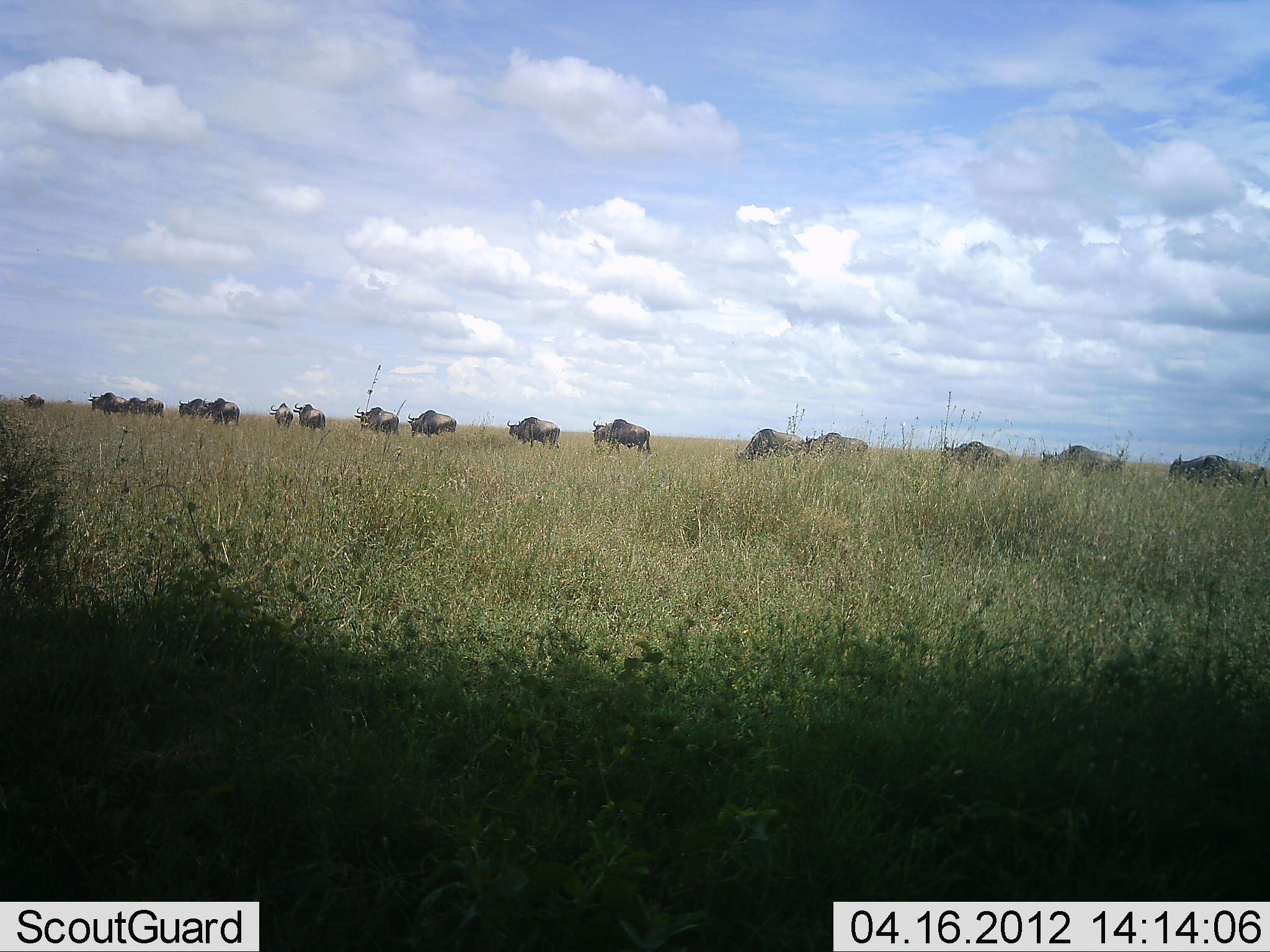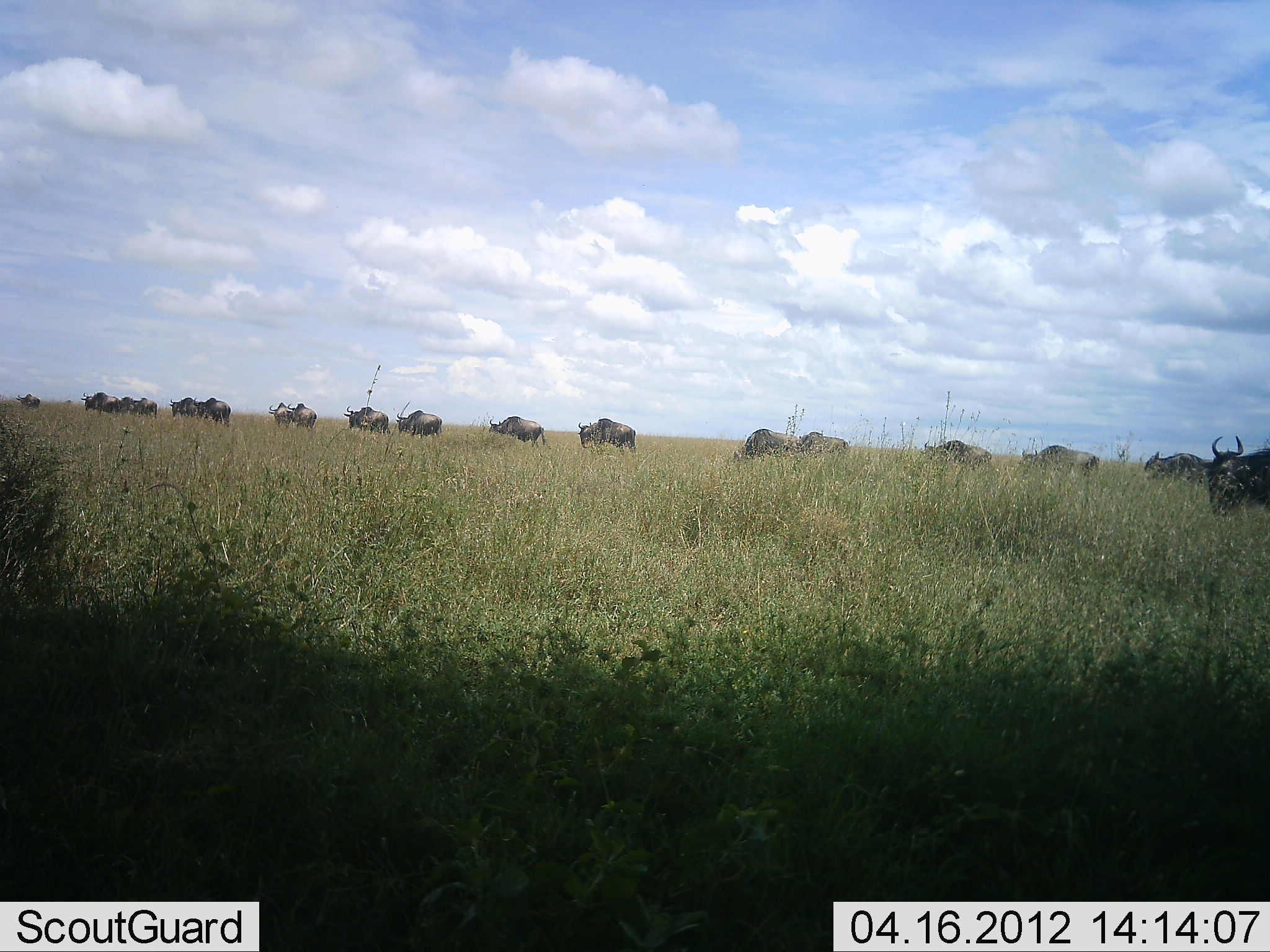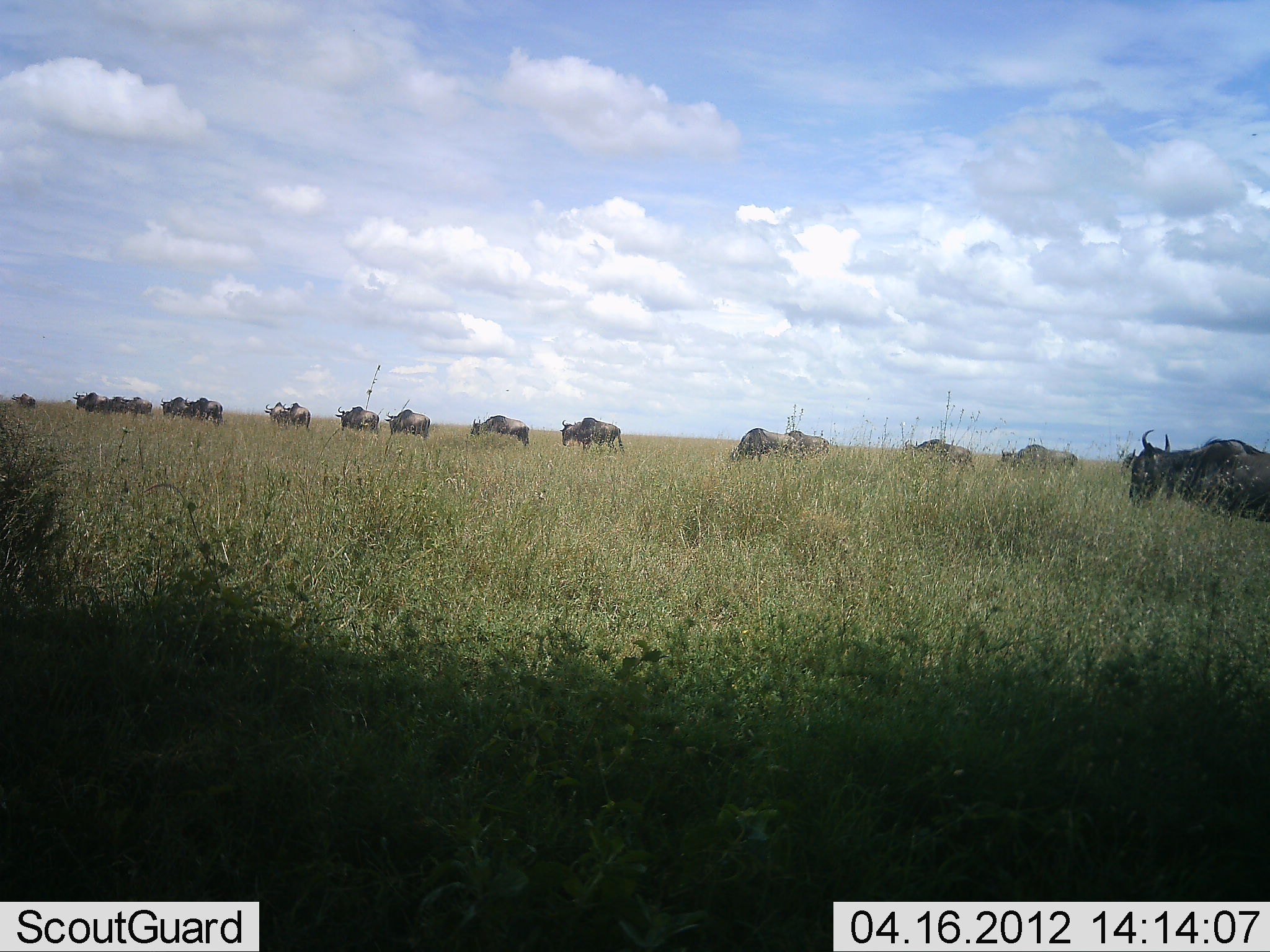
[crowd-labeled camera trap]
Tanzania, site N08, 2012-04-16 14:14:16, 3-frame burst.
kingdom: Animalia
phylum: Chordata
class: Mammalia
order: Artiodactyla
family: Bovidae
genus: Connochaetes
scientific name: Connochaetes taurinus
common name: blue wildebeest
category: wildebeest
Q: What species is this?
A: Wildebeest (blue wildebeest) (Connochaetes taurinus).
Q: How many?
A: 11-50.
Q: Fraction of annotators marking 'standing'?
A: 0%.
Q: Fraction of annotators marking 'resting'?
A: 0%.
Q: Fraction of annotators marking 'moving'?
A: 100%.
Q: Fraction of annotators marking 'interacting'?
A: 0%.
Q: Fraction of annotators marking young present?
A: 0%.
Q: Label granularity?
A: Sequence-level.